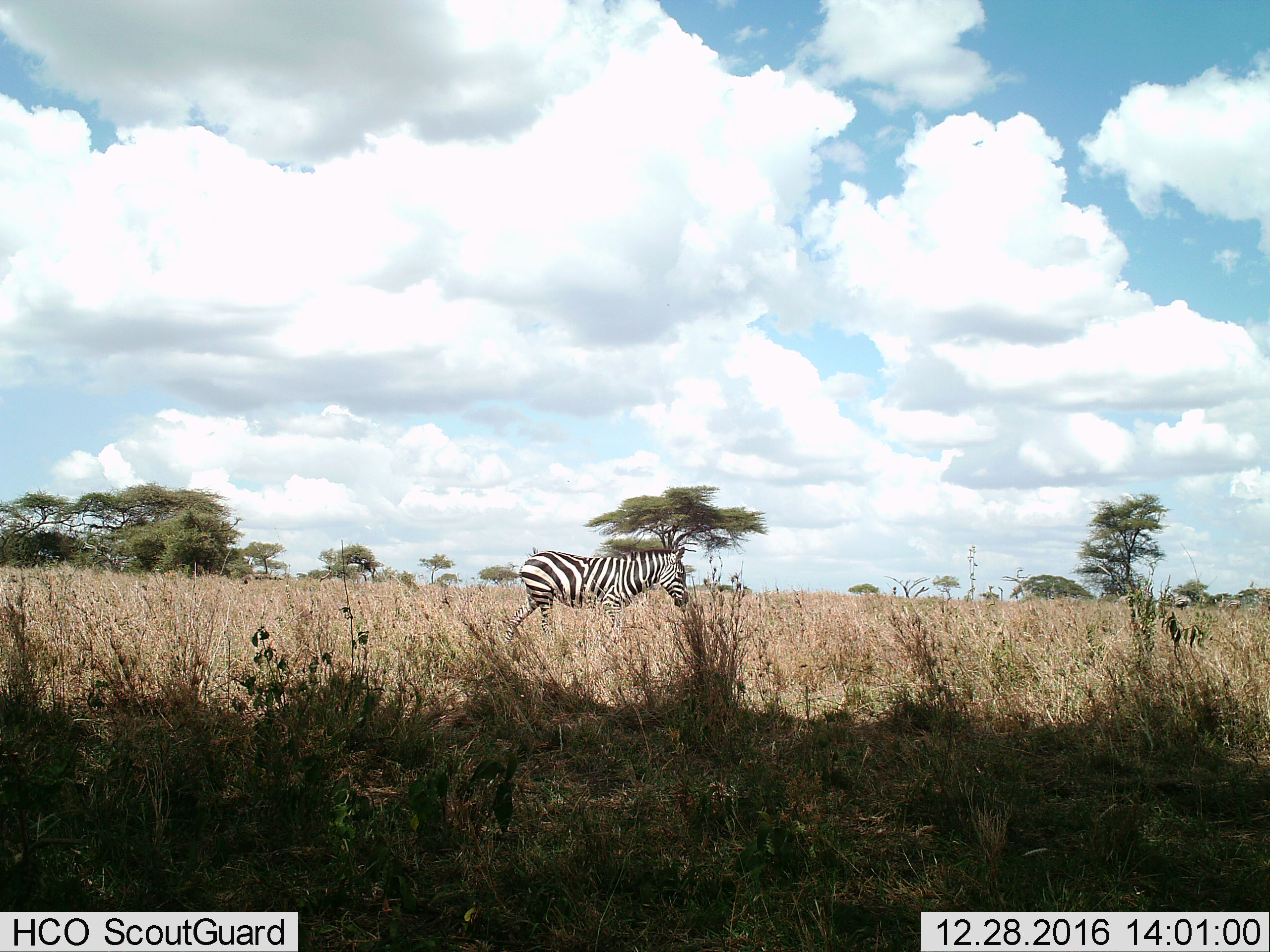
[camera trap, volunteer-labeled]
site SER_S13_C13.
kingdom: Animalia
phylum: Chordata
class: Mammalia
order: Perissodactyla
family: Equidae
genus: Equus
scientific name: Equus quagga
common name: plains zebra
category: zebraplains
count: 1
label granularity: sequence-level